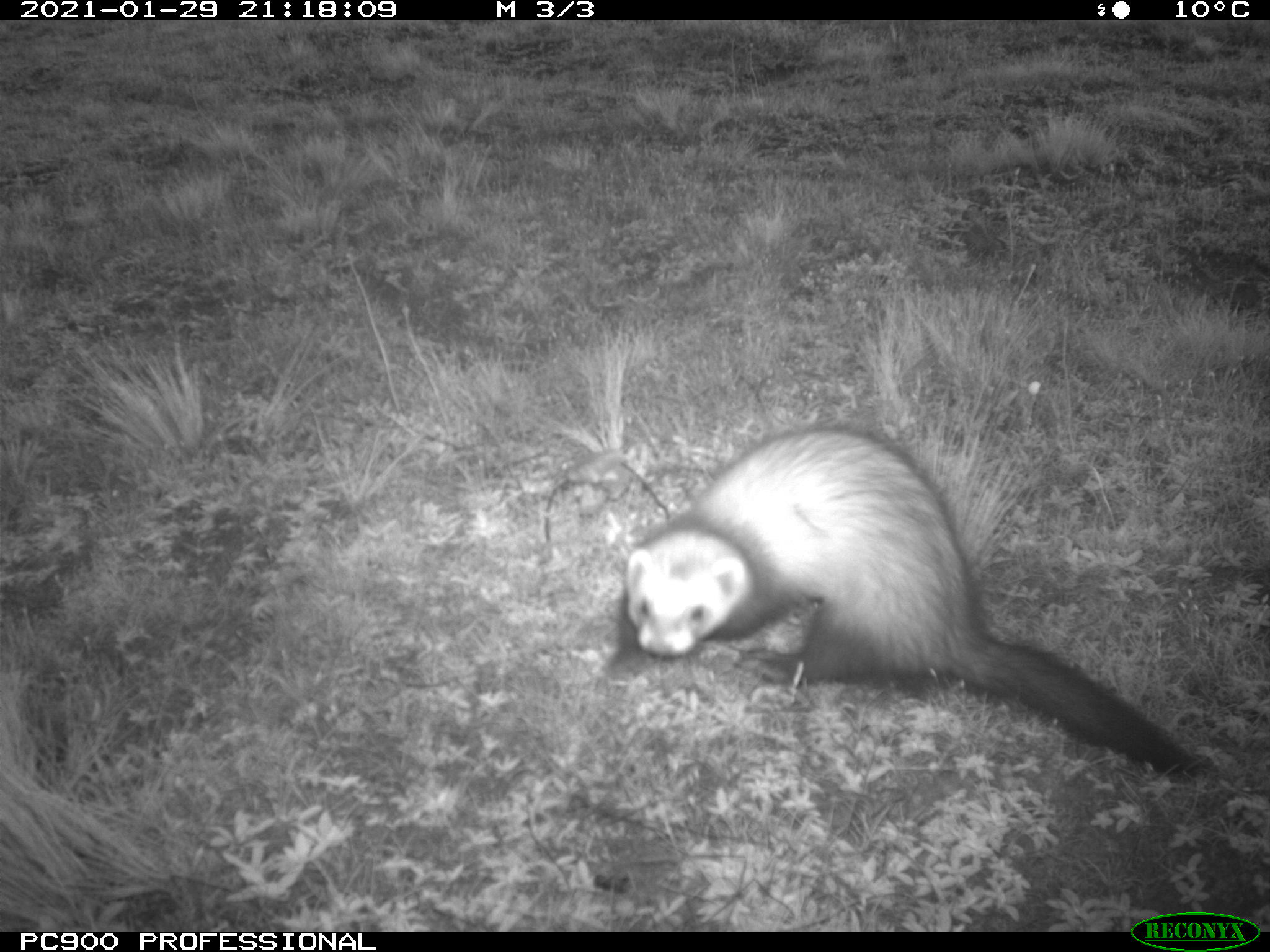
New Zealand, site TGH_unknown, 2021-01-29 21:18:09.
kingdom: Animalia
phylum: Chordata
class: Mammalia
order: Carnivora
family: Mustelidae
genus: Mustela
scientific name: Mustela furo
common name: ferret